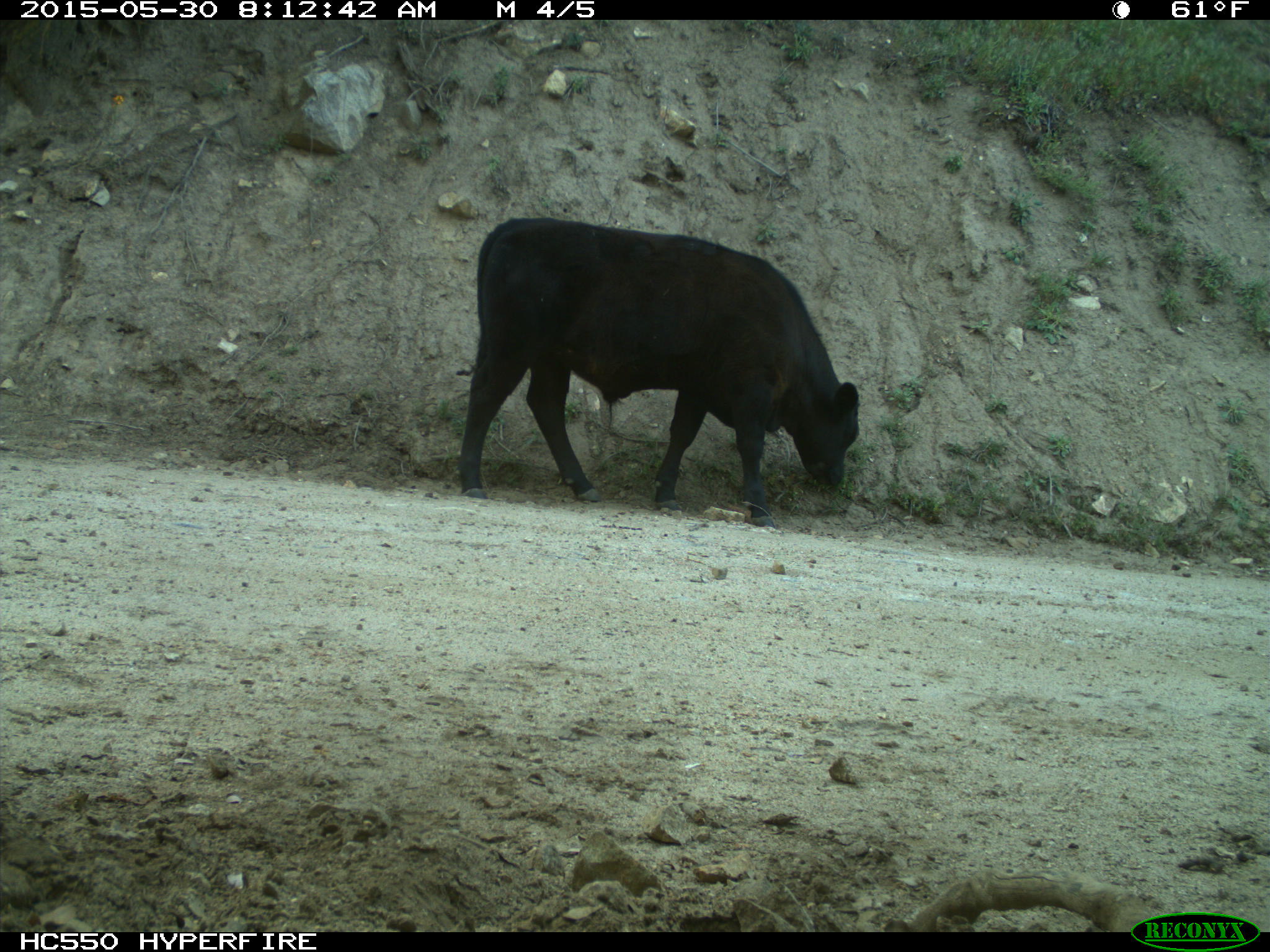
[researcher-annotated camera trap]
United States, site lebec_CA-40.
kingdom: Animalia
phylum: Chordata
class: Mammalia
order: Artiodactyla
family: Bovidae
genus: Bos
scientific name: Bos taurus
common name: domestic cow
Bos taurus (domestic cow).